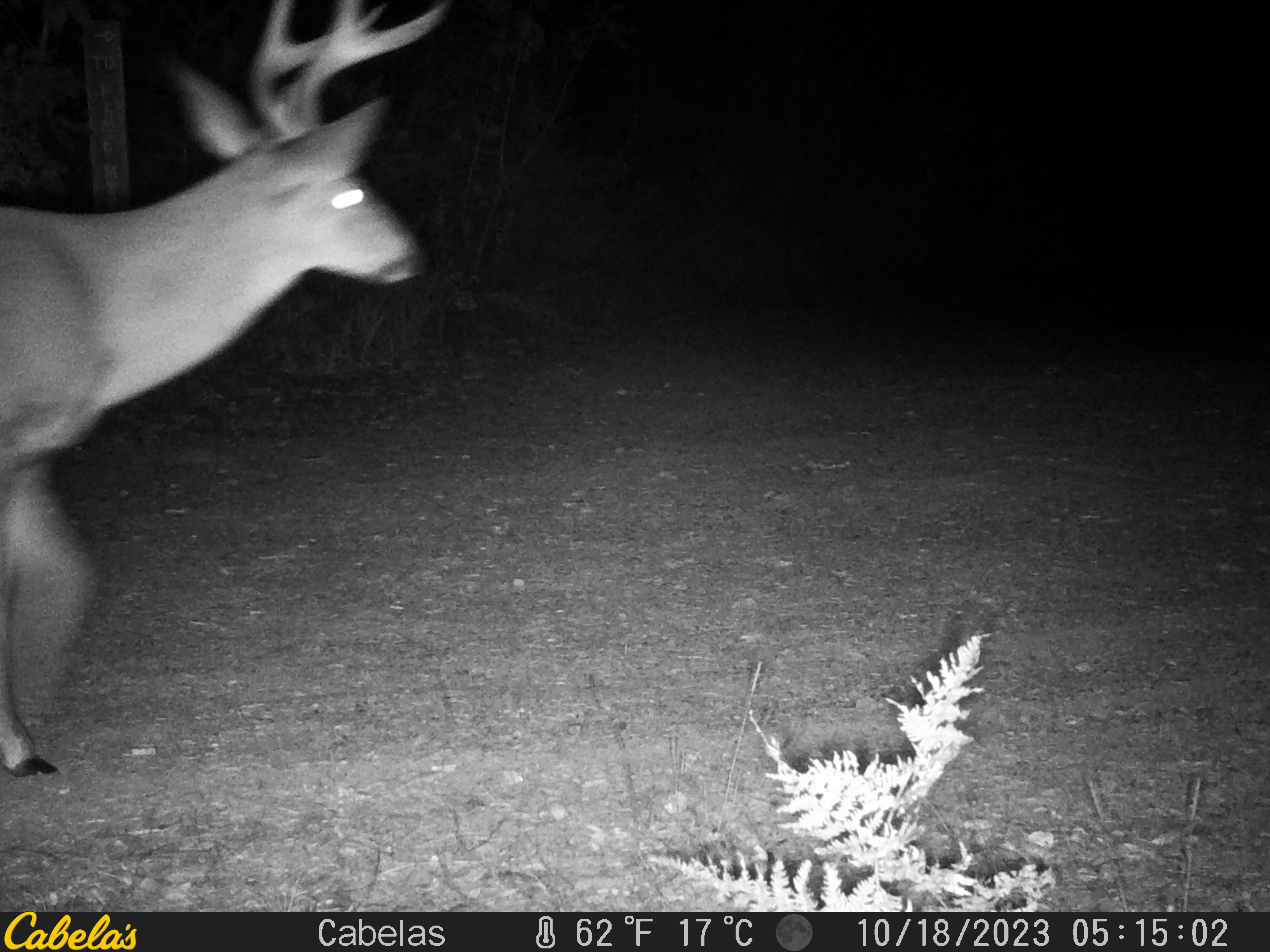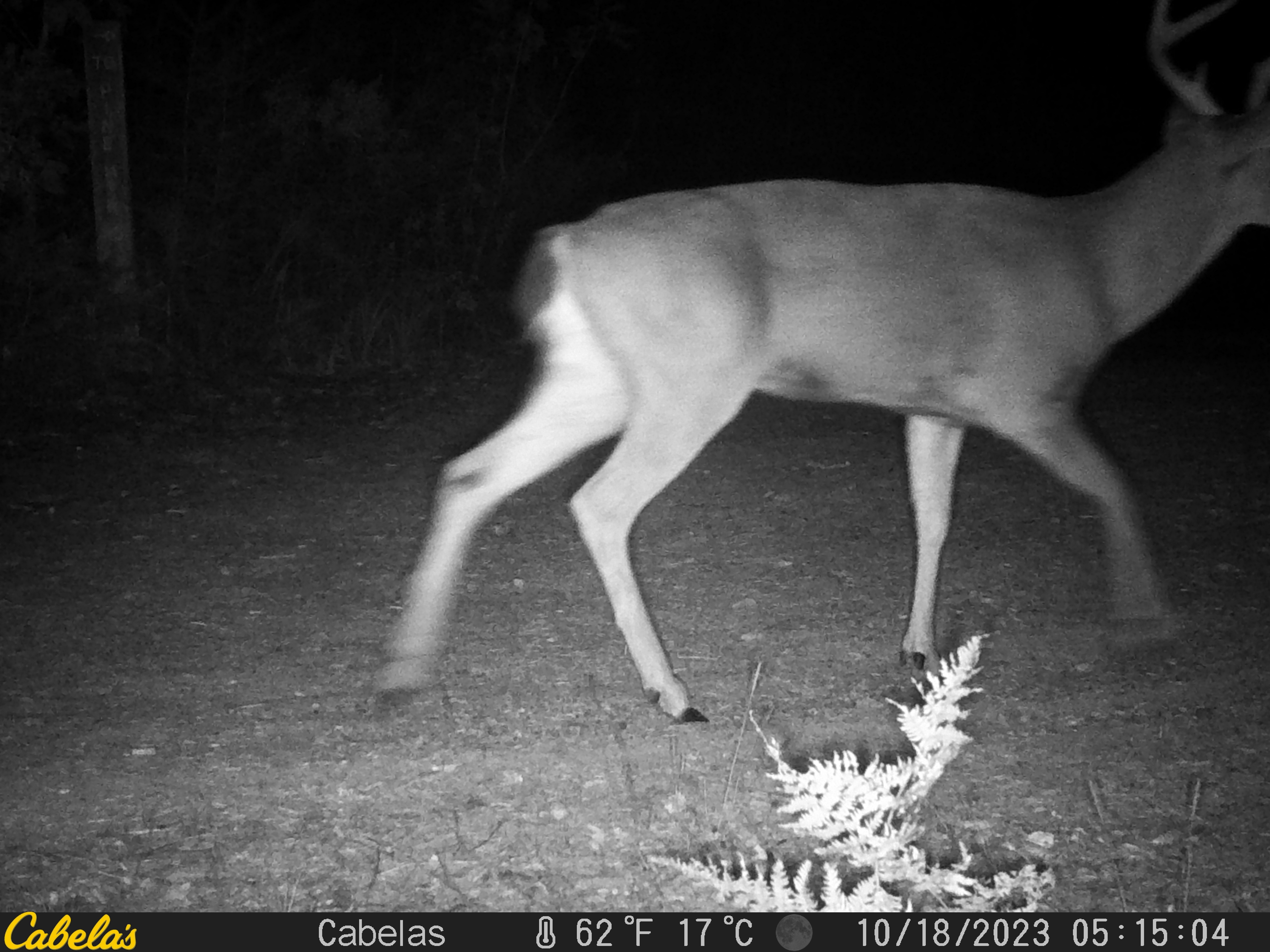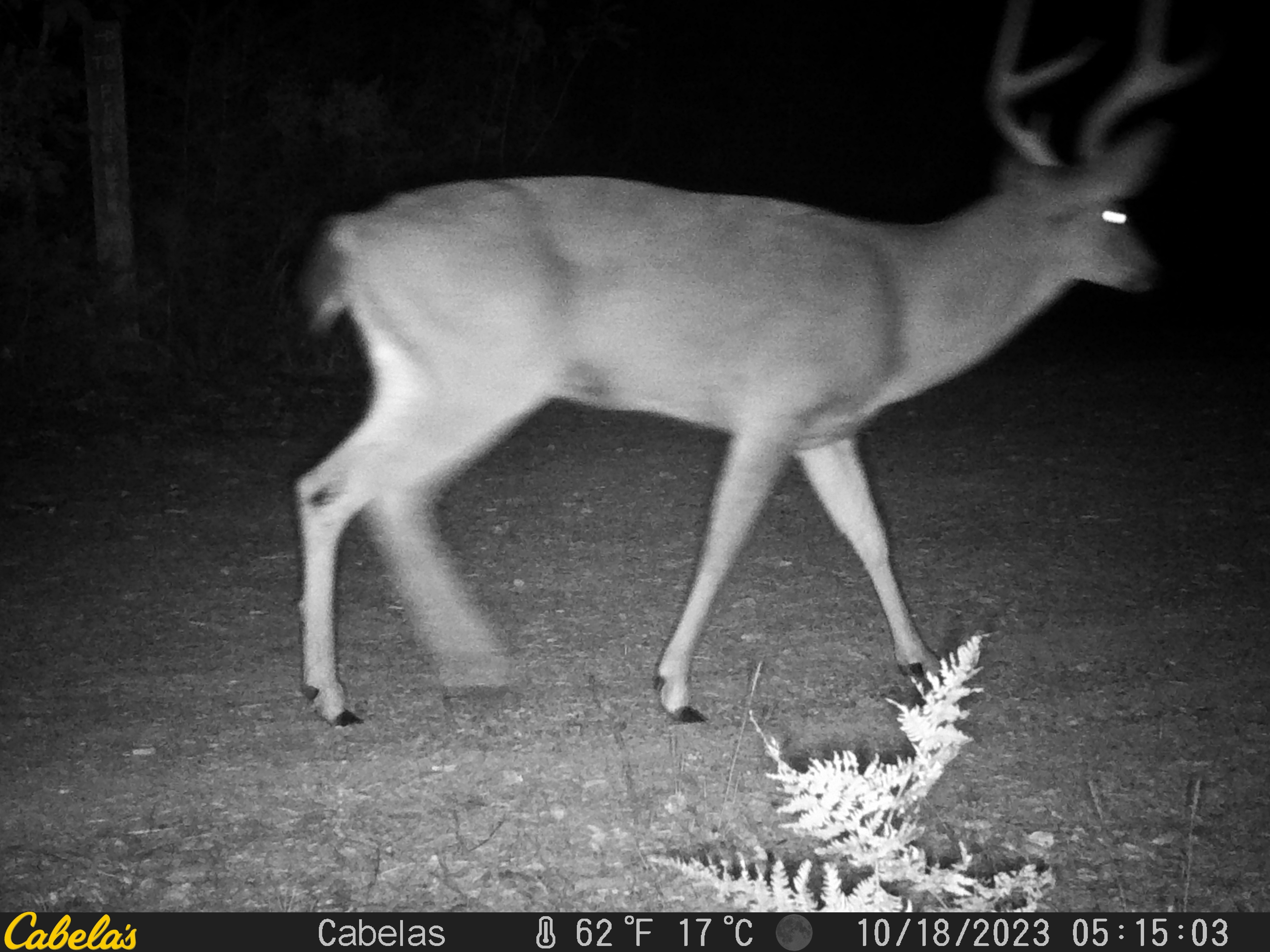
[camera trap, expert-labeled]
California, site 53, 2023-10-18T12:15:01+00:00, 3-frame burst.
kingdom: Animalia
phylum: Chordata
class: Mammalia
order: Artiodactyla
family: Cervidae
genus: Odocoileus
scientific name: Odocoileus hemionus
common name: mule deer